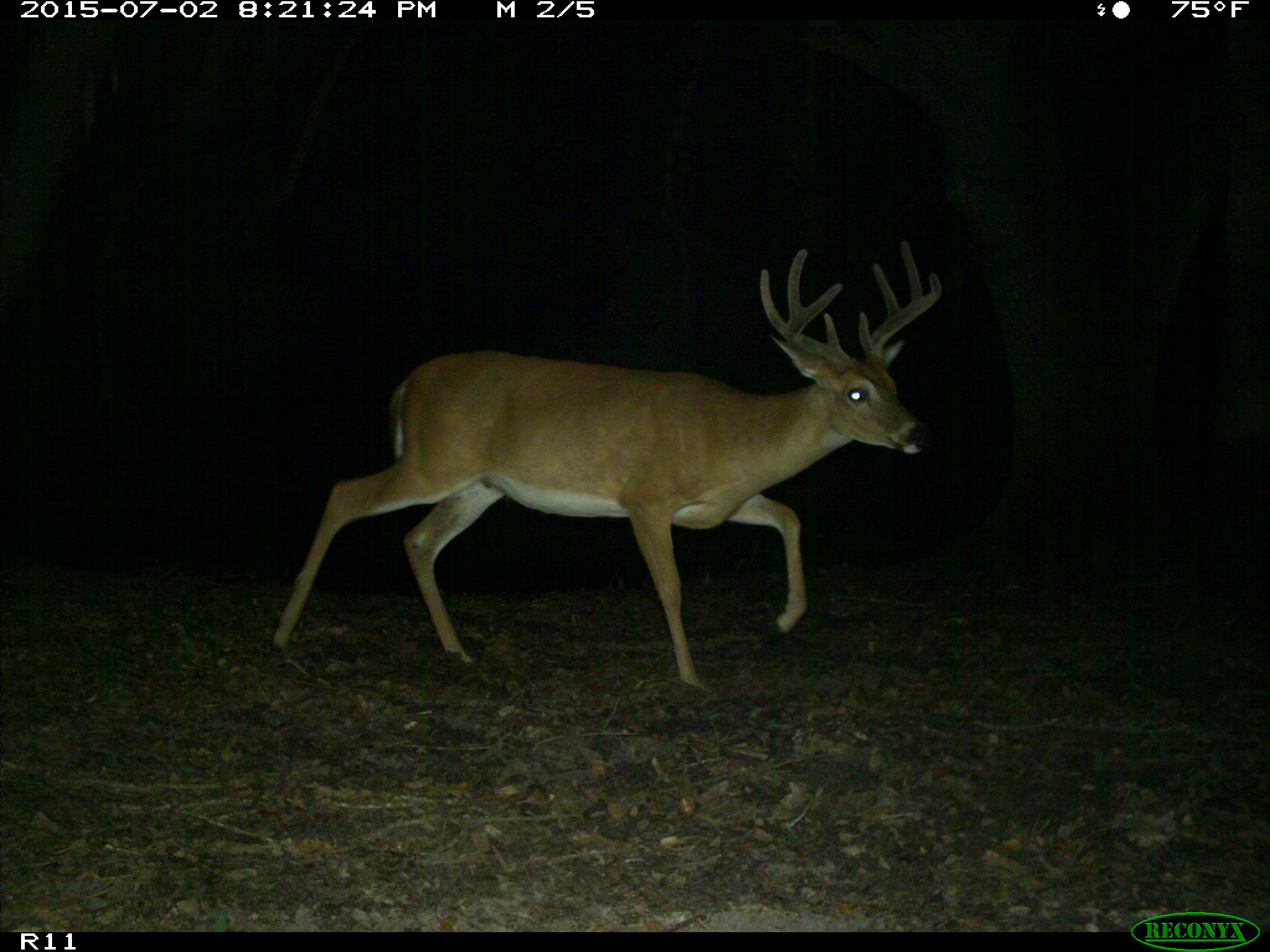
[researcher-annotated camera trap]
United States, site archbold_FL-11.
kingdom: Animalia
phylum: Chordata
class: Mammalia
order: Artiodactyla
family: Cervidae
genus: Odocoileus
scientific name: Odocoileus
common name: deer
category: unidentified deer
Unidentified deer (deer) (Odocoileus).